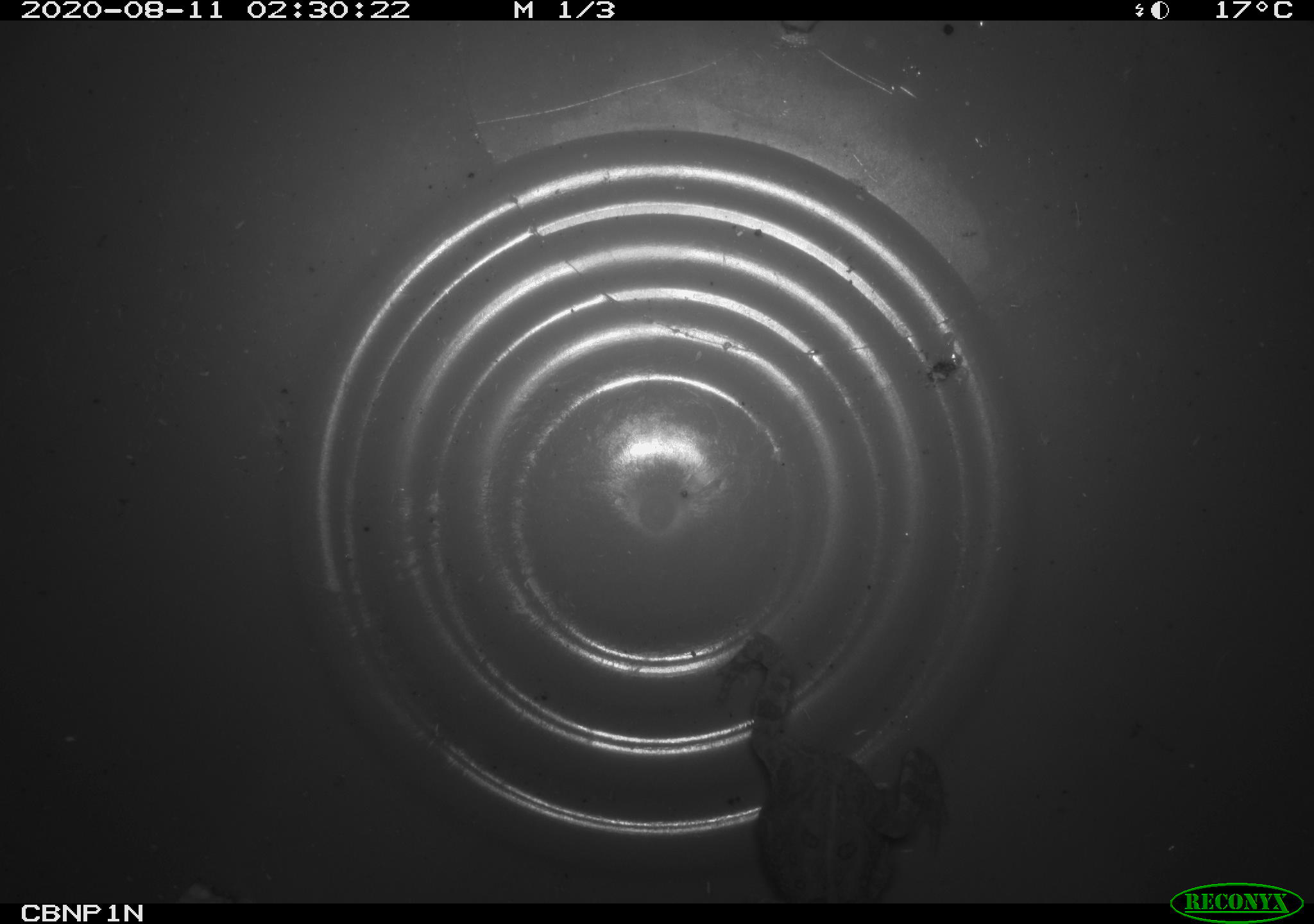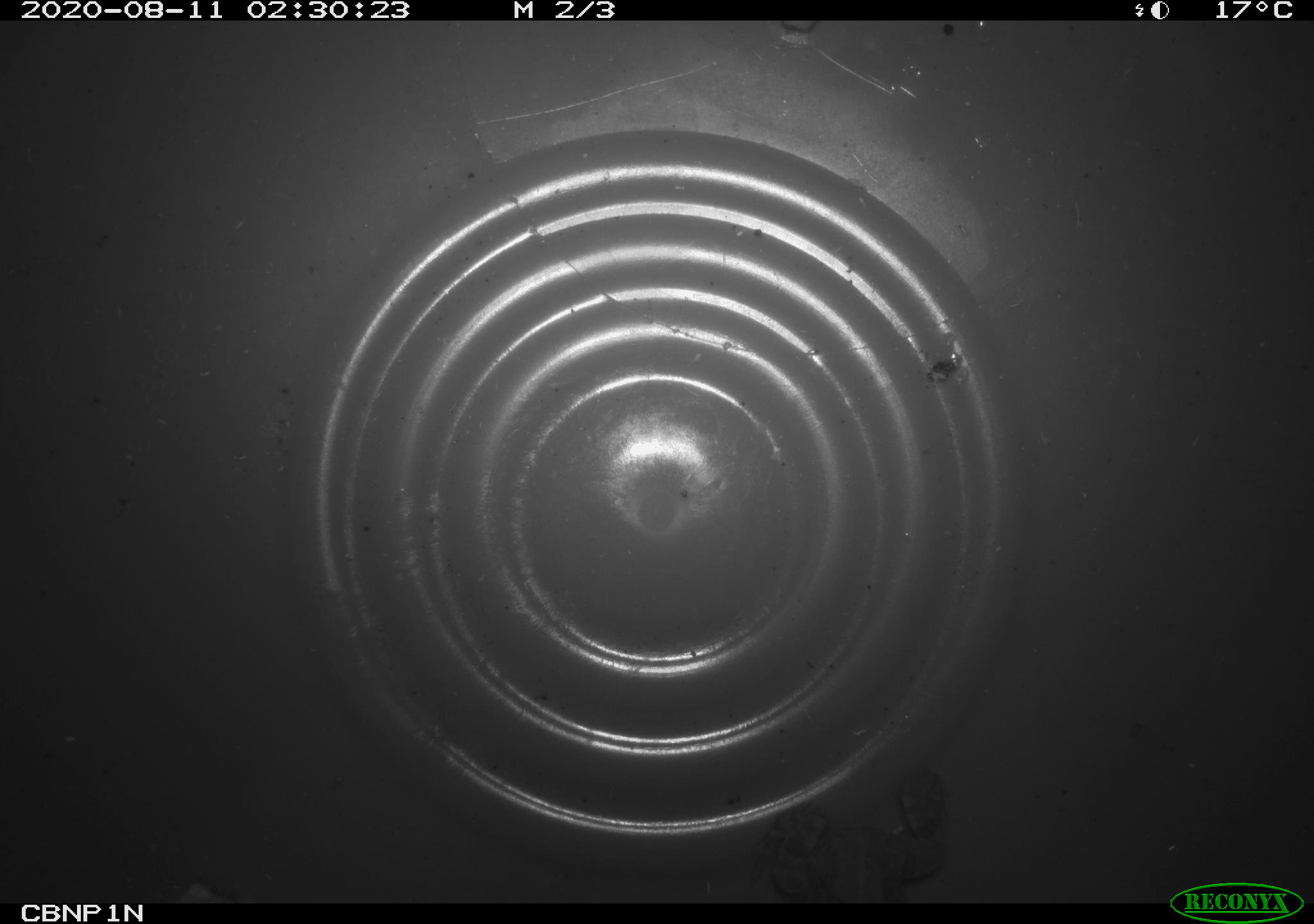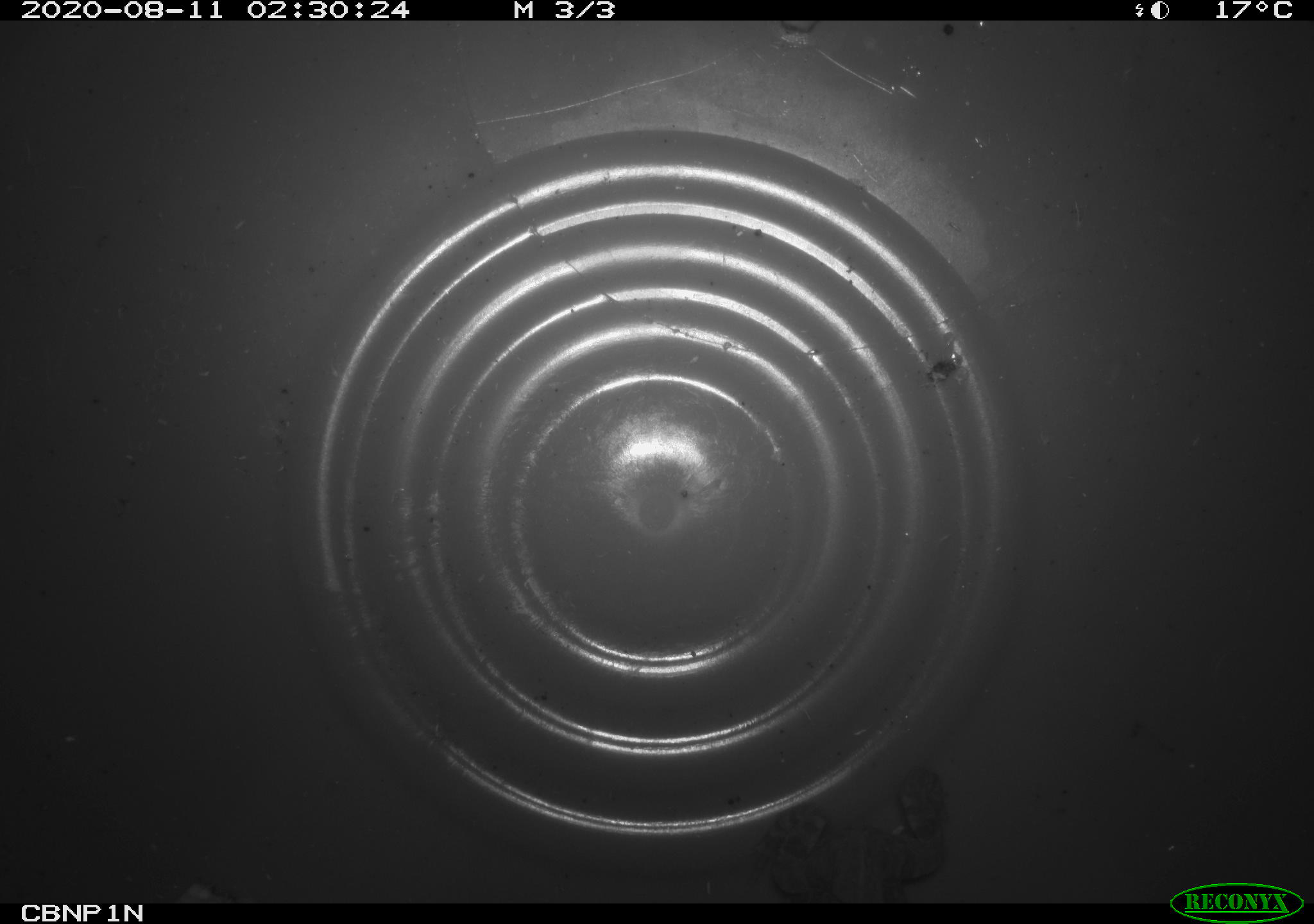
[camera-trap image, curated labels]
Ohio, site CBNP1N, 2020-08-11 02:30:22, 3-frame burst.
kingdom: Animalia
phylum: Chordata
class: Amphibia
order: Anura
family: Bufonidae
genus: Anaxyrus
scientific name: Anaxyrus americanus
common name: american toad